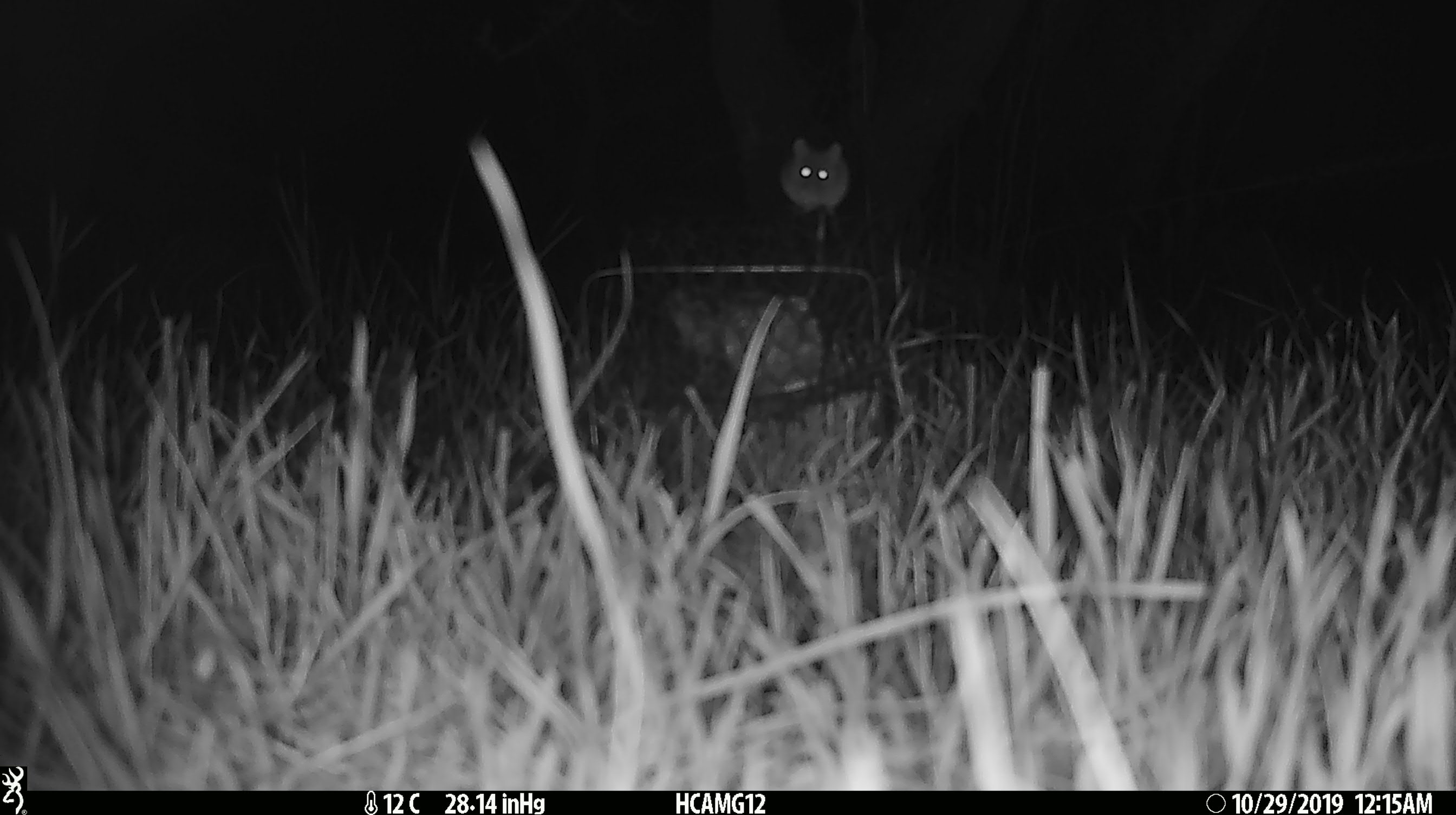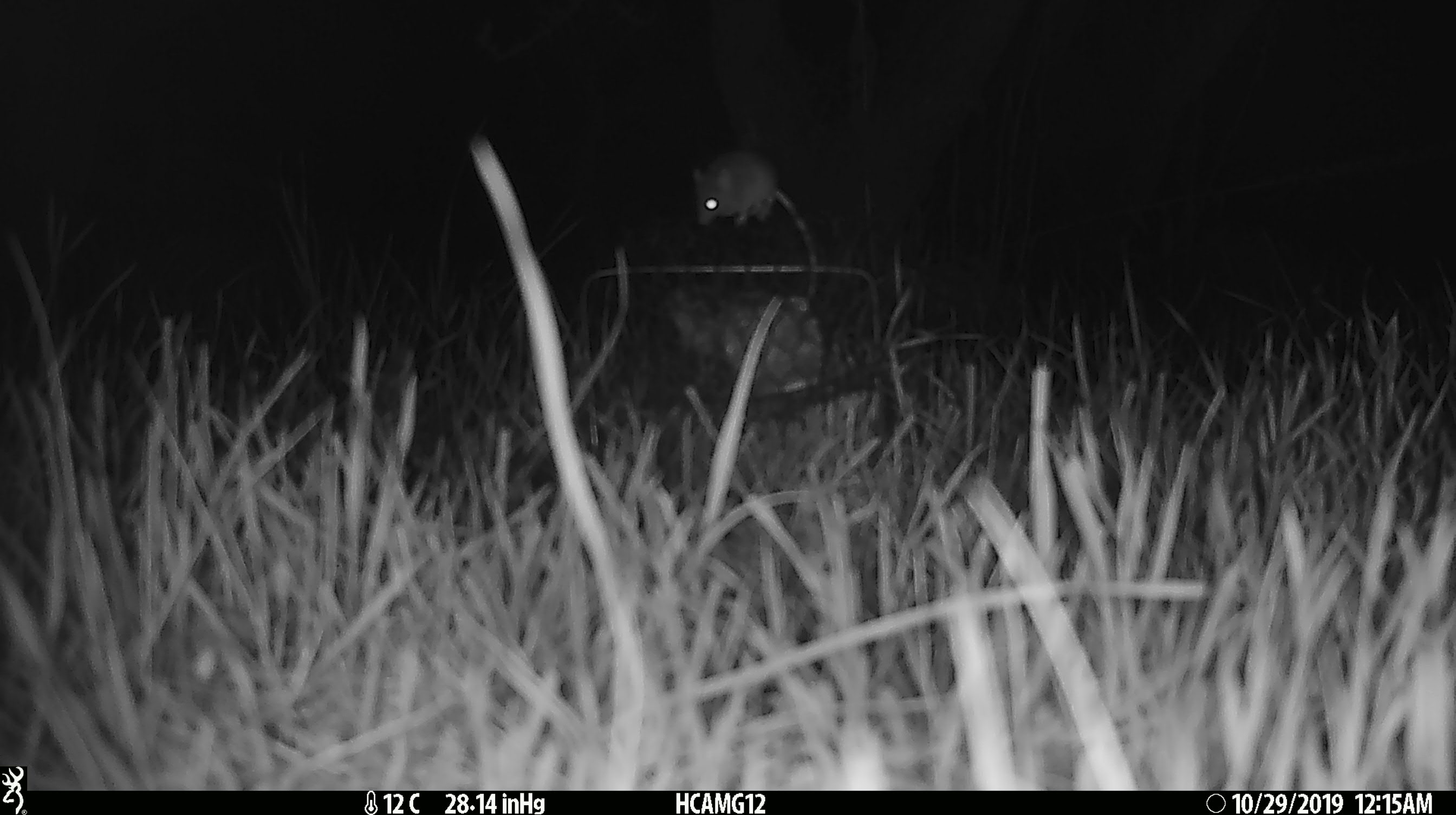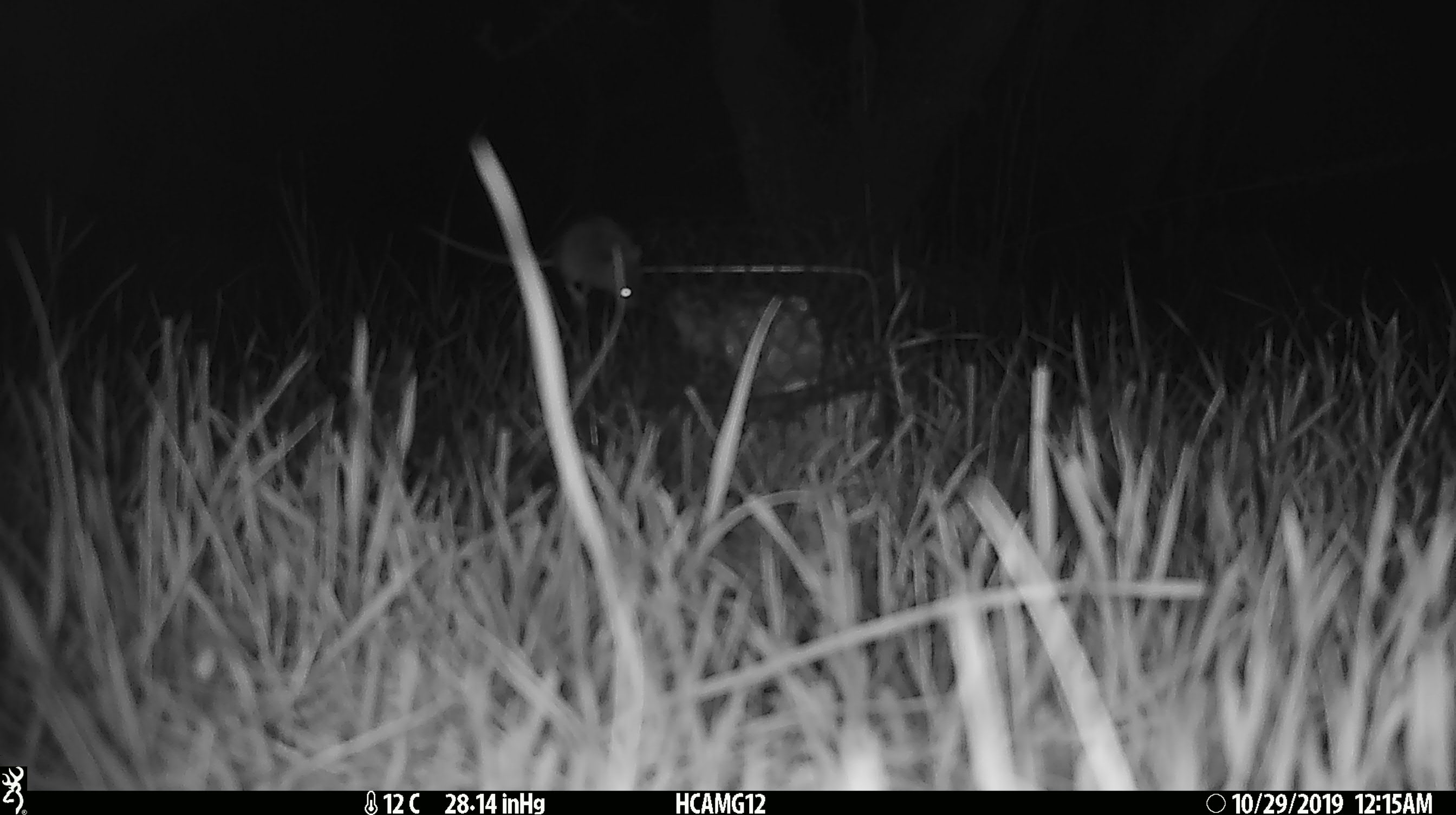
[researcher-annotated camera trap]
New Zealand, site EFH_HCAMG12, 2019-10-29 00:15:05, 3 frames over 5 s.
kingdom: Animalia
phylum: Chordata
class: Mammalia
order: Rodentia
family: Muridae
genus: Mus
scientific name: Mus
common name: mouse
Mouse (Mus).